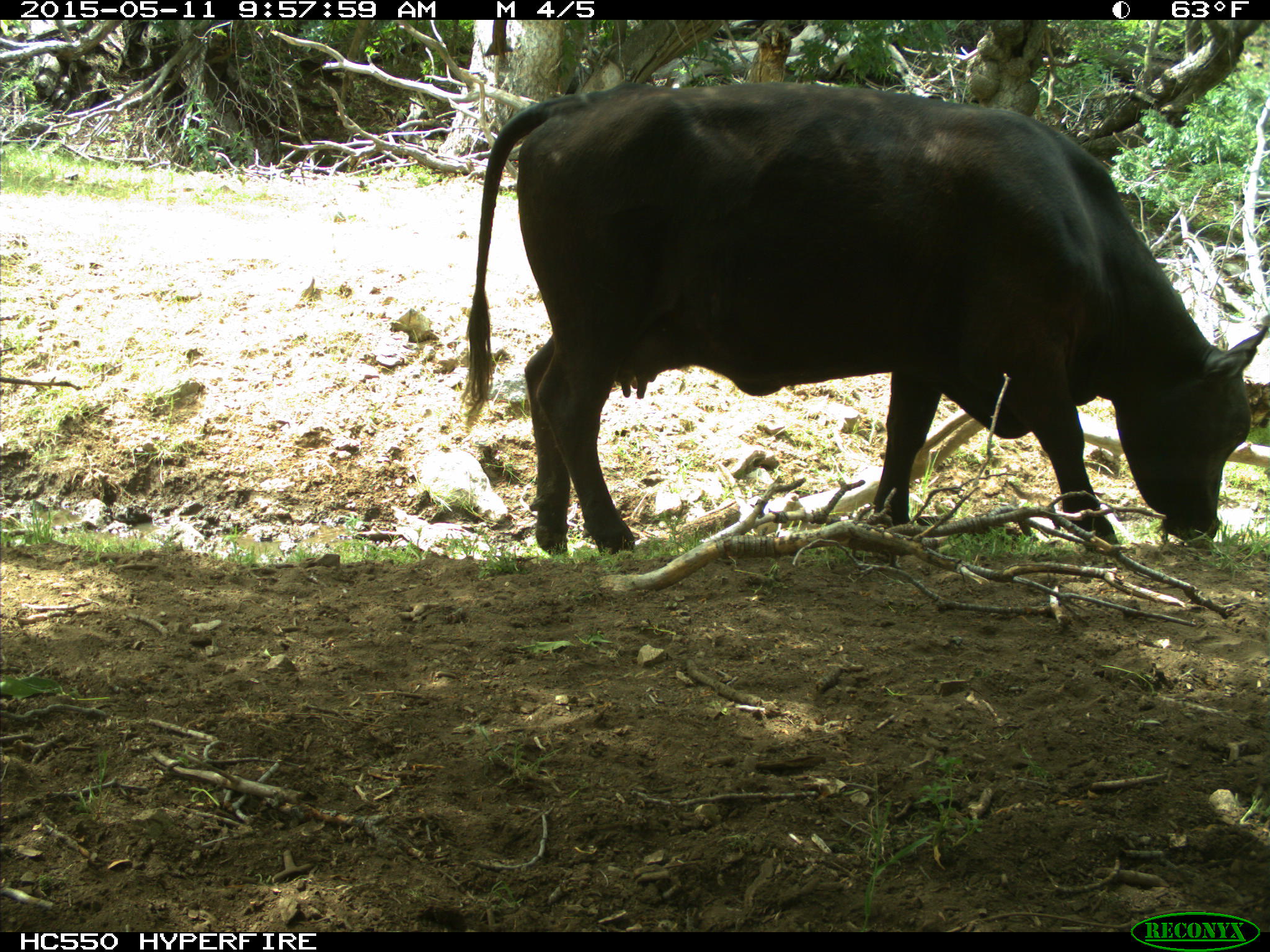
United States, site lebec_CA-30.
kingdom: Animalia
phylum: Chordata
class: Mammalia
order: Artiodactyla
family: Bovidae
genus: Bos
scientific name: Bos taurus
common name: domestic cow